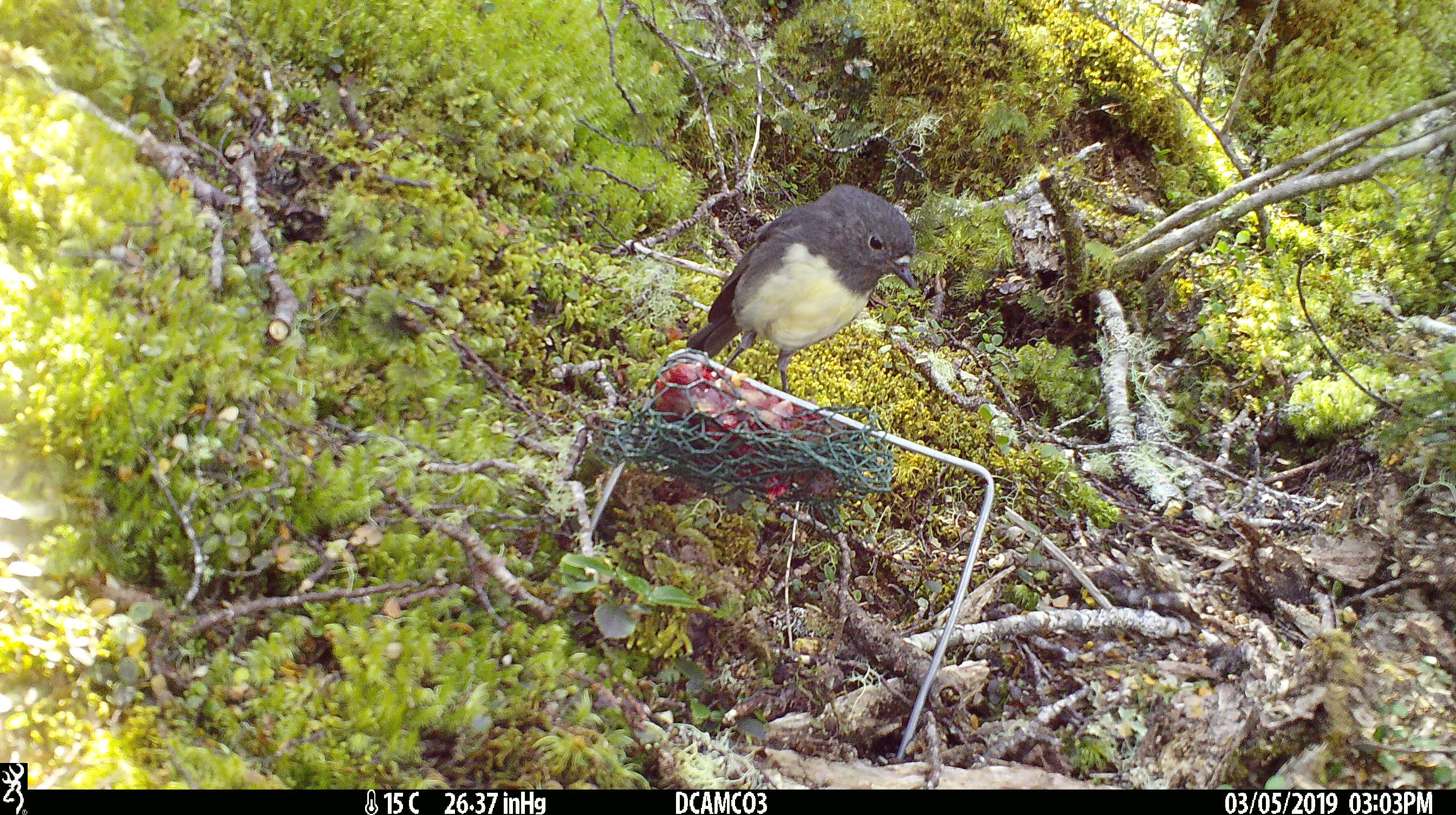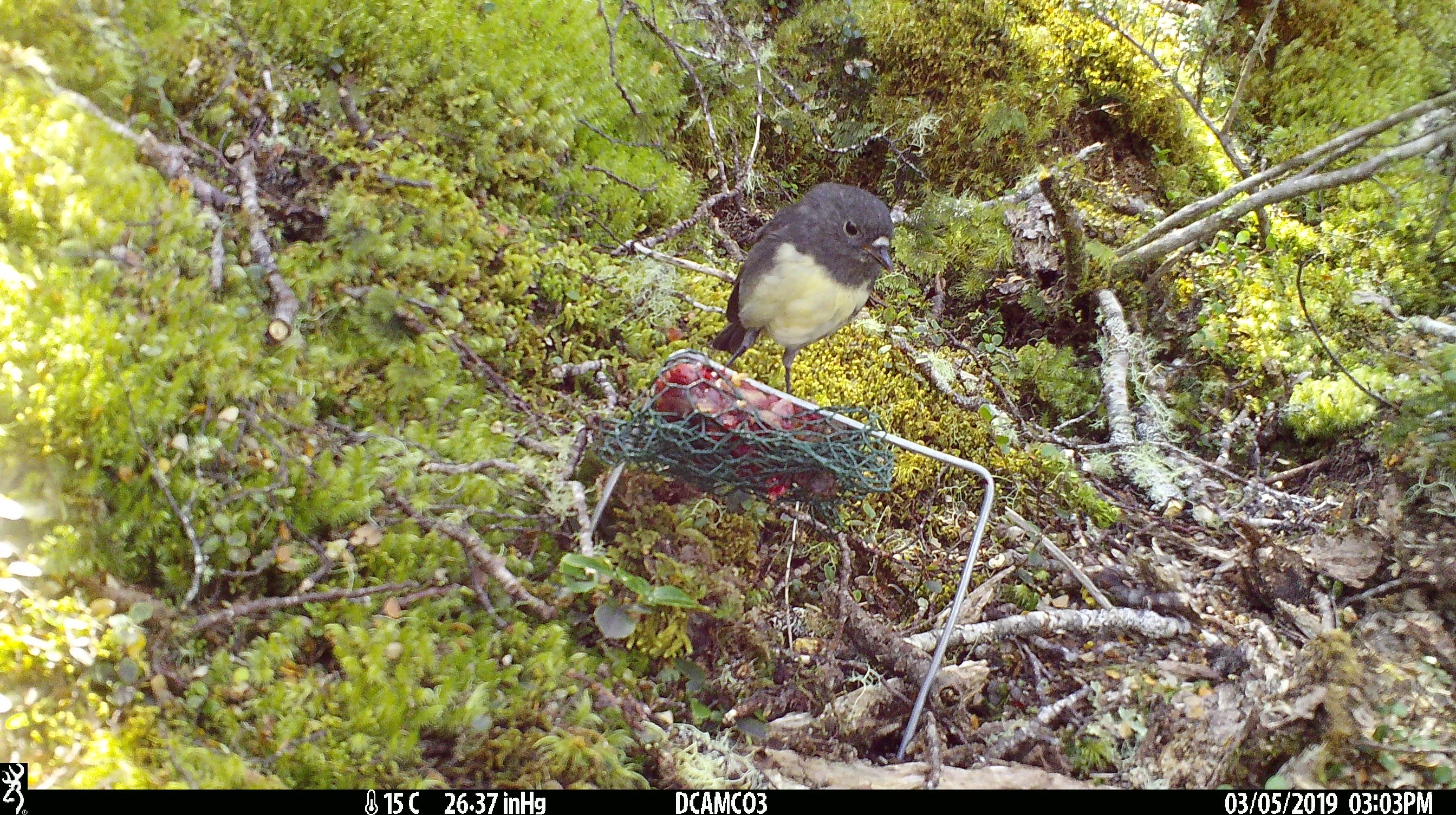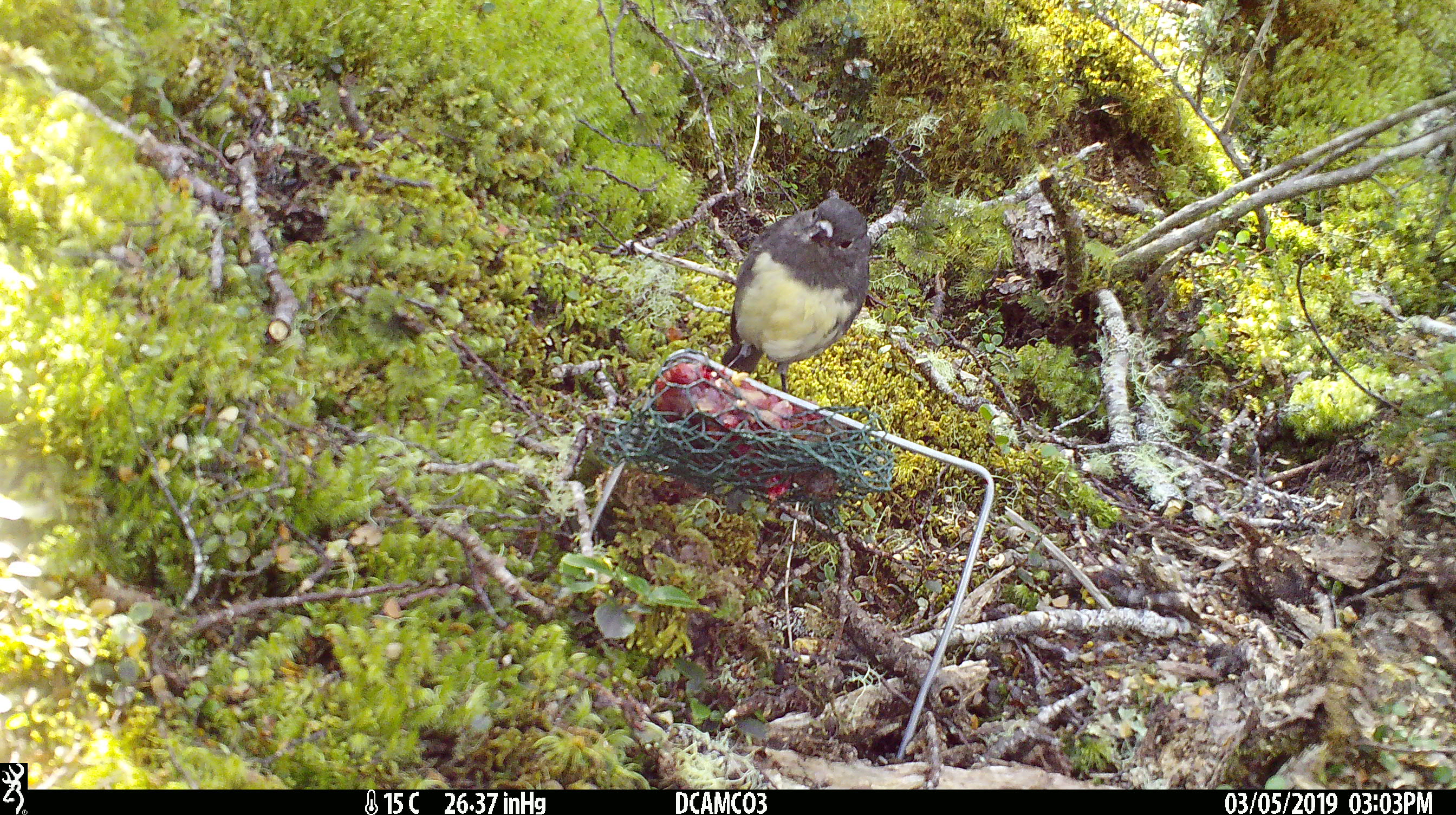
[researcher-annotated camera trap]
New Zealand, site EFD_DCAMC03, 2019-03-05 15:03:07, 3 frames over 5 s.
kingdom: Animalia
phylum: Chordata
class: Aves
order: Passeriformes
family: Petroicidae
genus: Petroica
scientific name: Petroica australis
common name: new zealand robin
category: robin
Robin (new zealand robin) (Petroica australis).